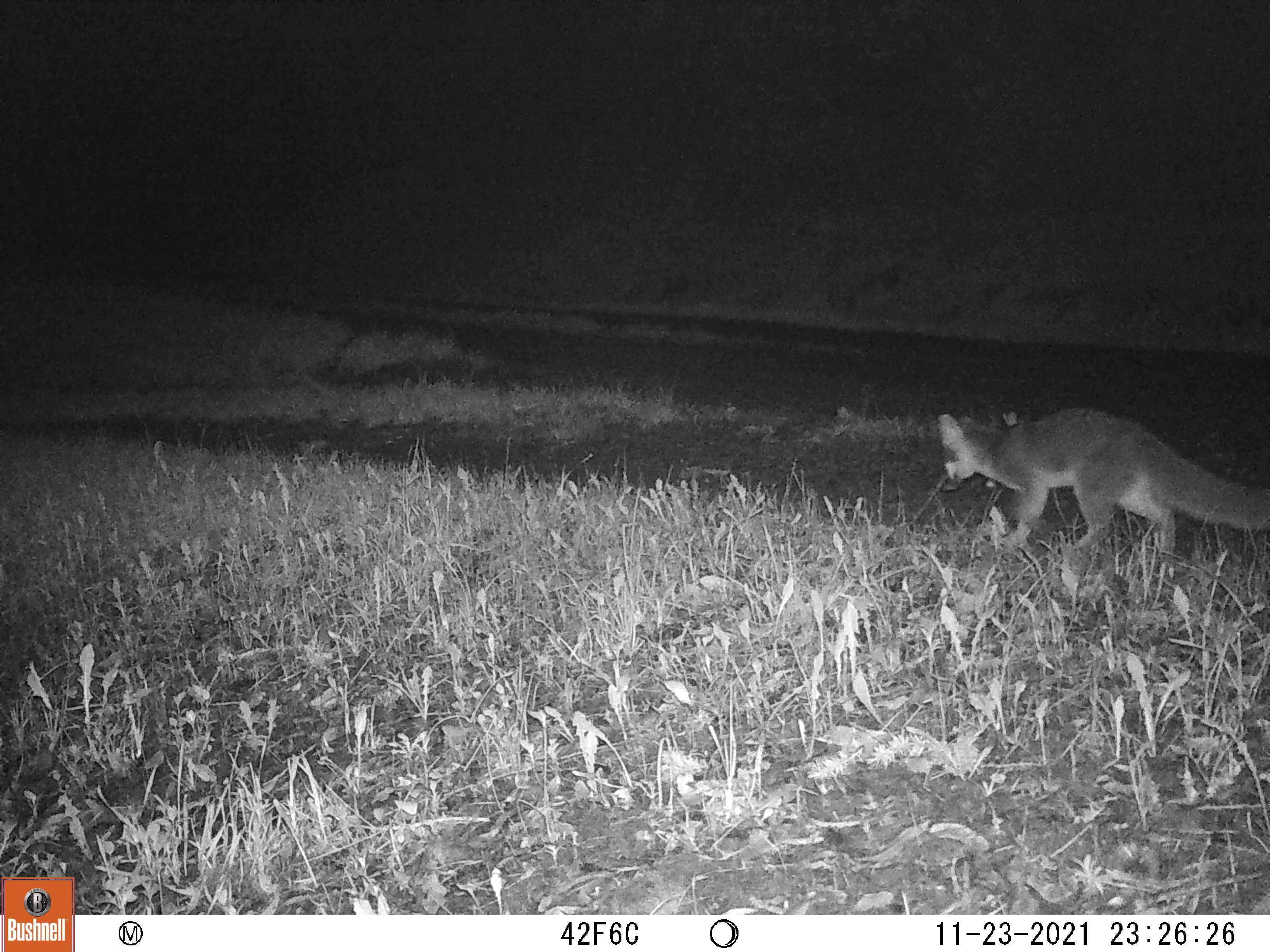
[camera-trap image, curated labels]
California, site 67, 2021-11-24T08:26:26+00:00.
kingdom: Animalia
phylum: Chordata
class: Mammalia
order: Carnivora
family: Canidae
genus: Urocyon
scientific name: Urocyon cinereoargenteus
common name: gray fox